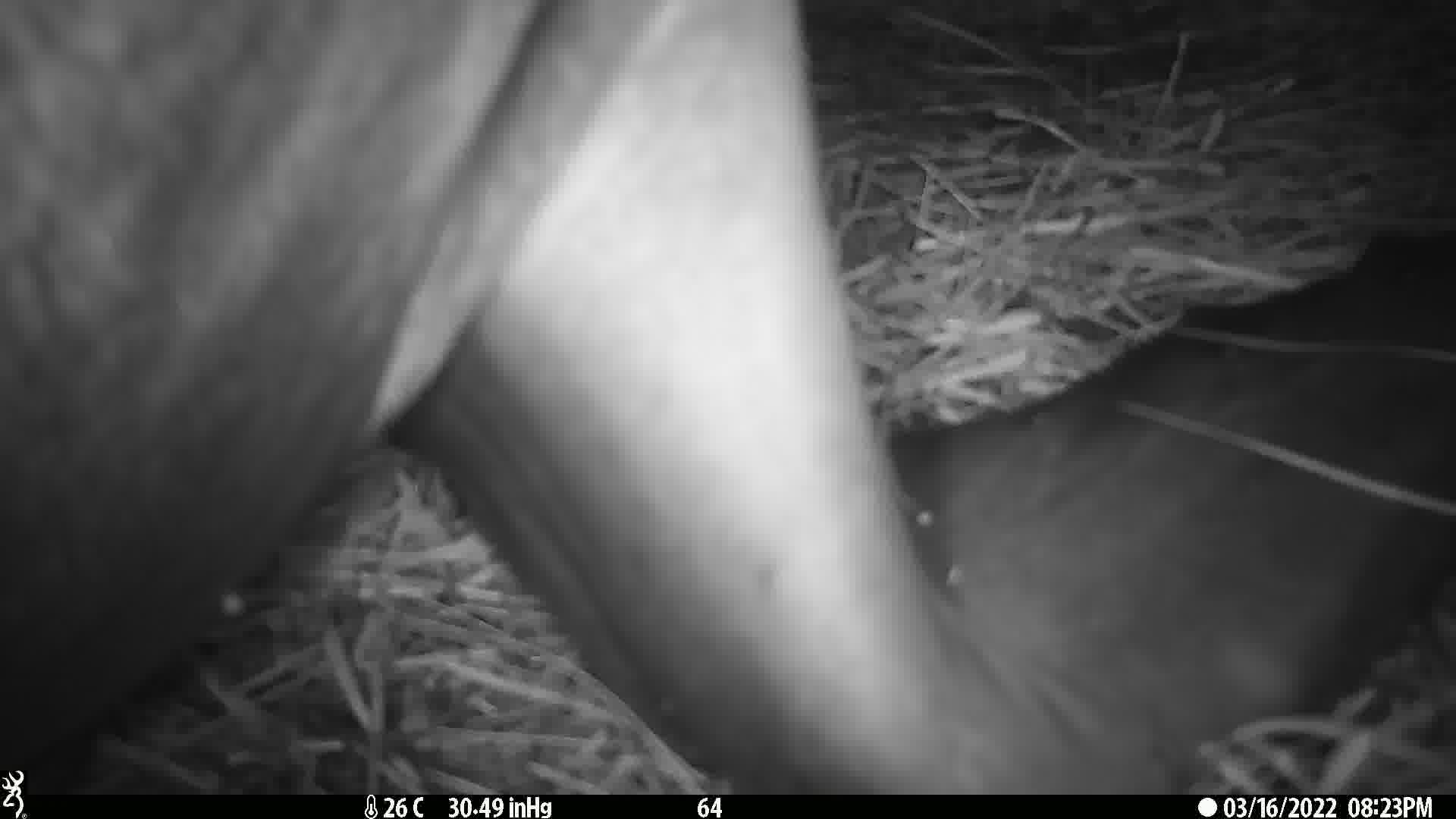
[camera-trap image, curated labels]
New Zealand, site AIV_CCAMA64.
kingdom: Animalia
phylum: Chordata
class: Mammalia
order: Carnivora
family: Otariidae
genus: Phocarctos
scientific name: Phocarctos hookeri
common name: new zealand sea lion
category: sealion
Sealion (new zealand sea lion) (Phocarctos hookeri).